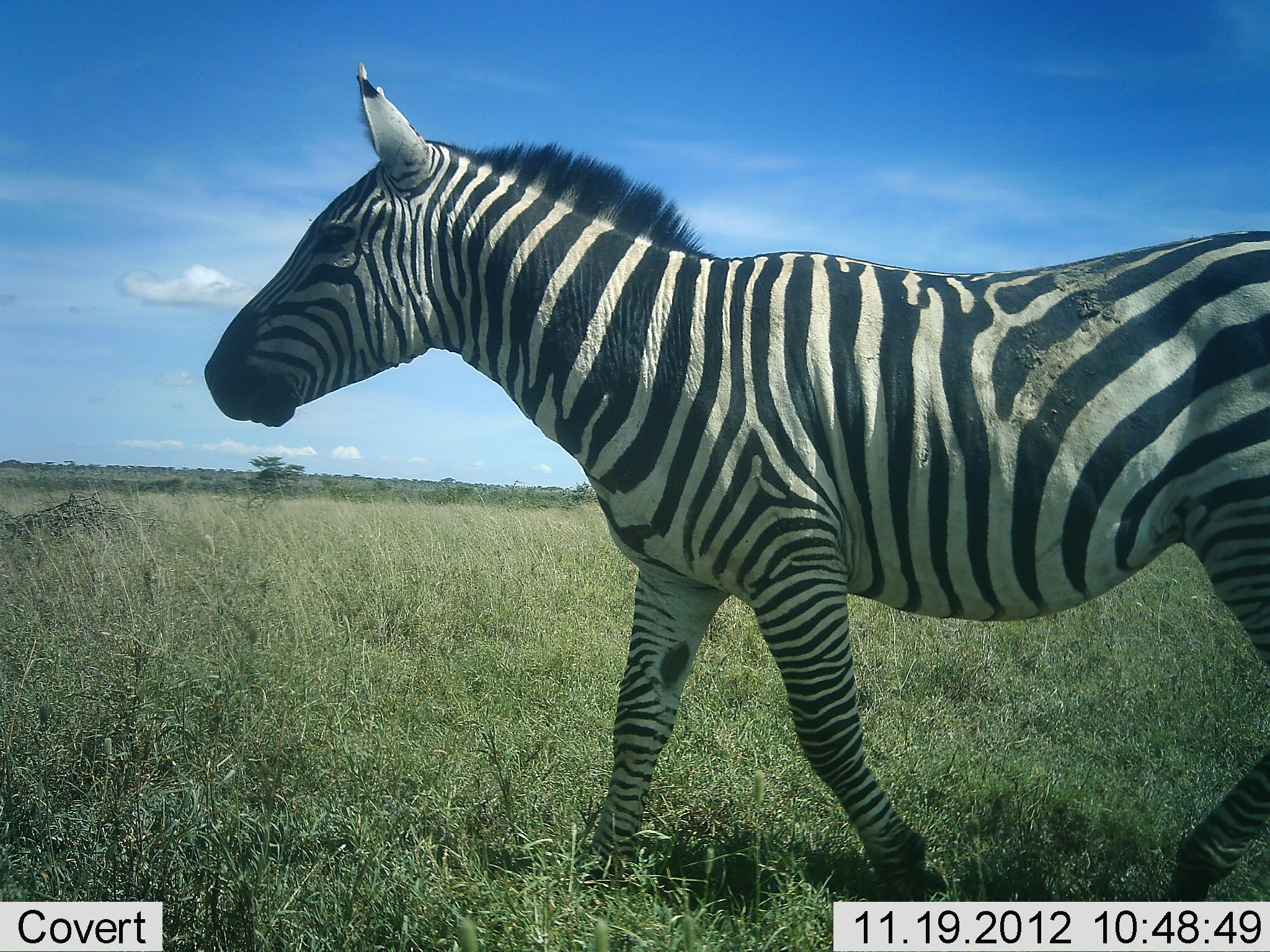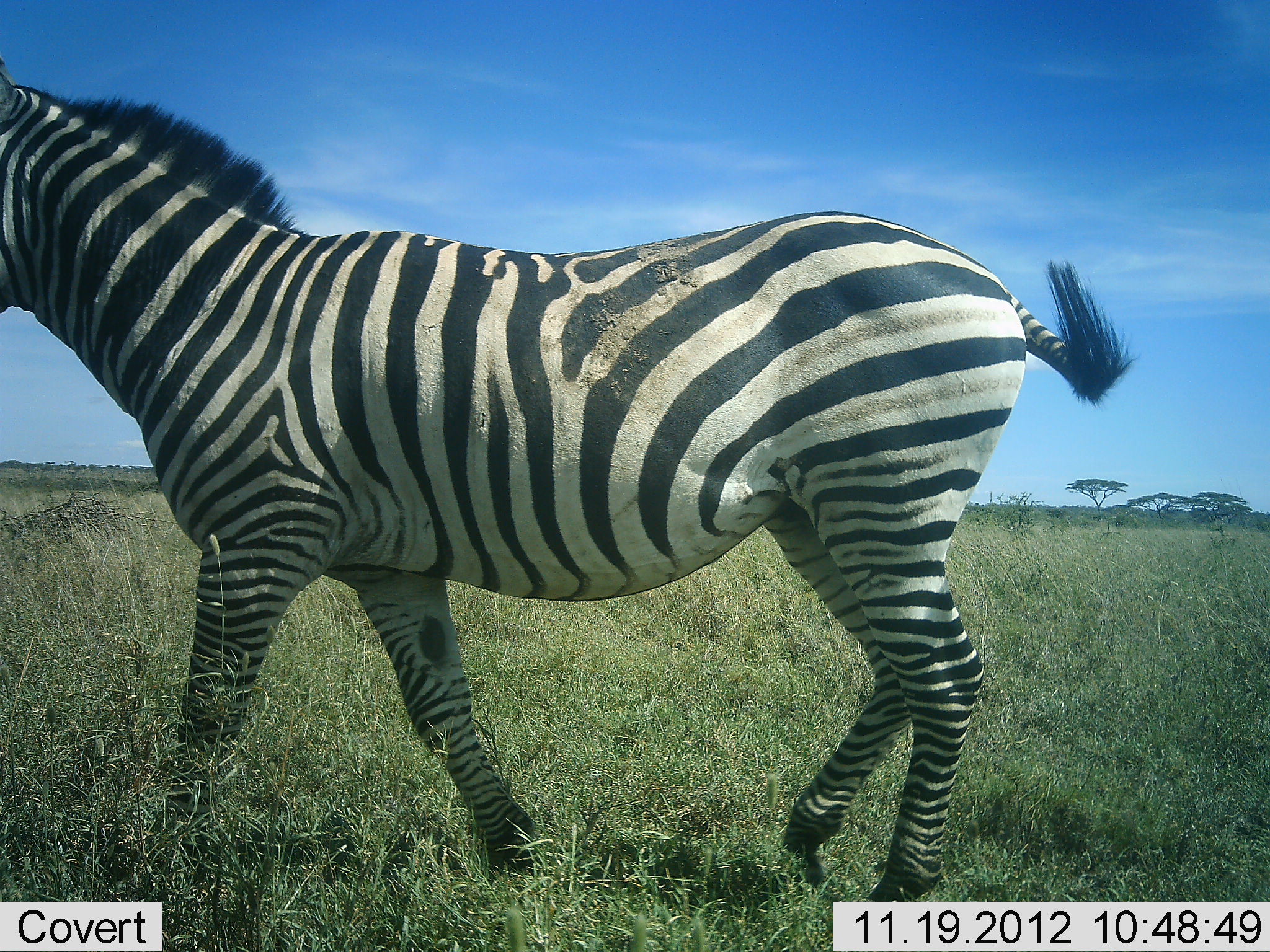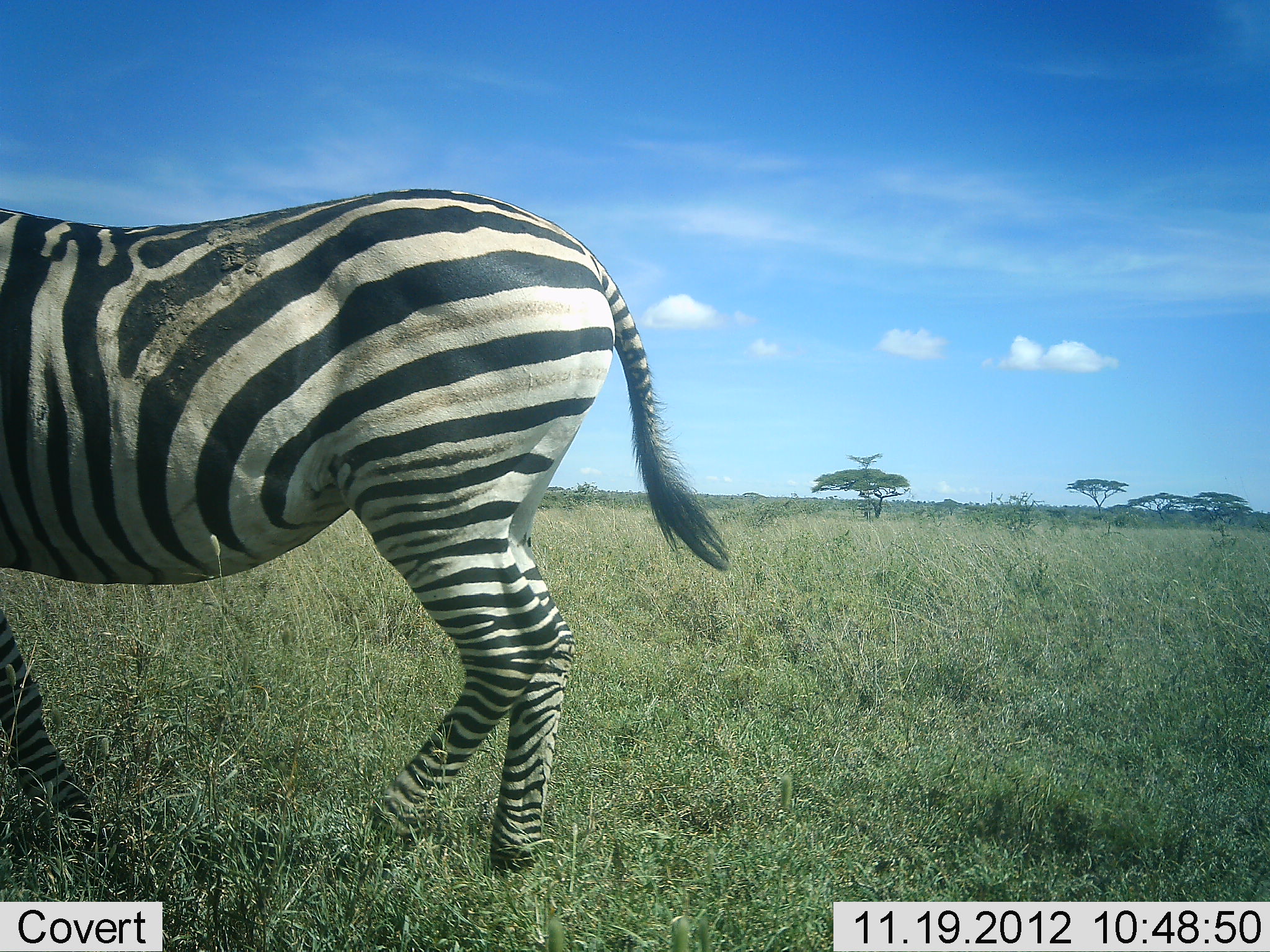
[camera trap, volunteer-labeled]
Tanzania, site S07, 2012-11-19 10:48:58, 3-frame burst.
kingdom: Animalia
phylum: Chordata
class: Mammalia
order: Perissodactyla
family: Equidae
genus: Equus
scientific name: Equus quagga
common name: plains zebra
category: zebra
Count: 1.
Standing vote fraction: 10%.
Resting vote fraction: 0%.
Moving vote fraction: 100%.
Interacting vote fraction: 0%.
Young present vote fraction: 0%.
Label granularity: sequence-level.